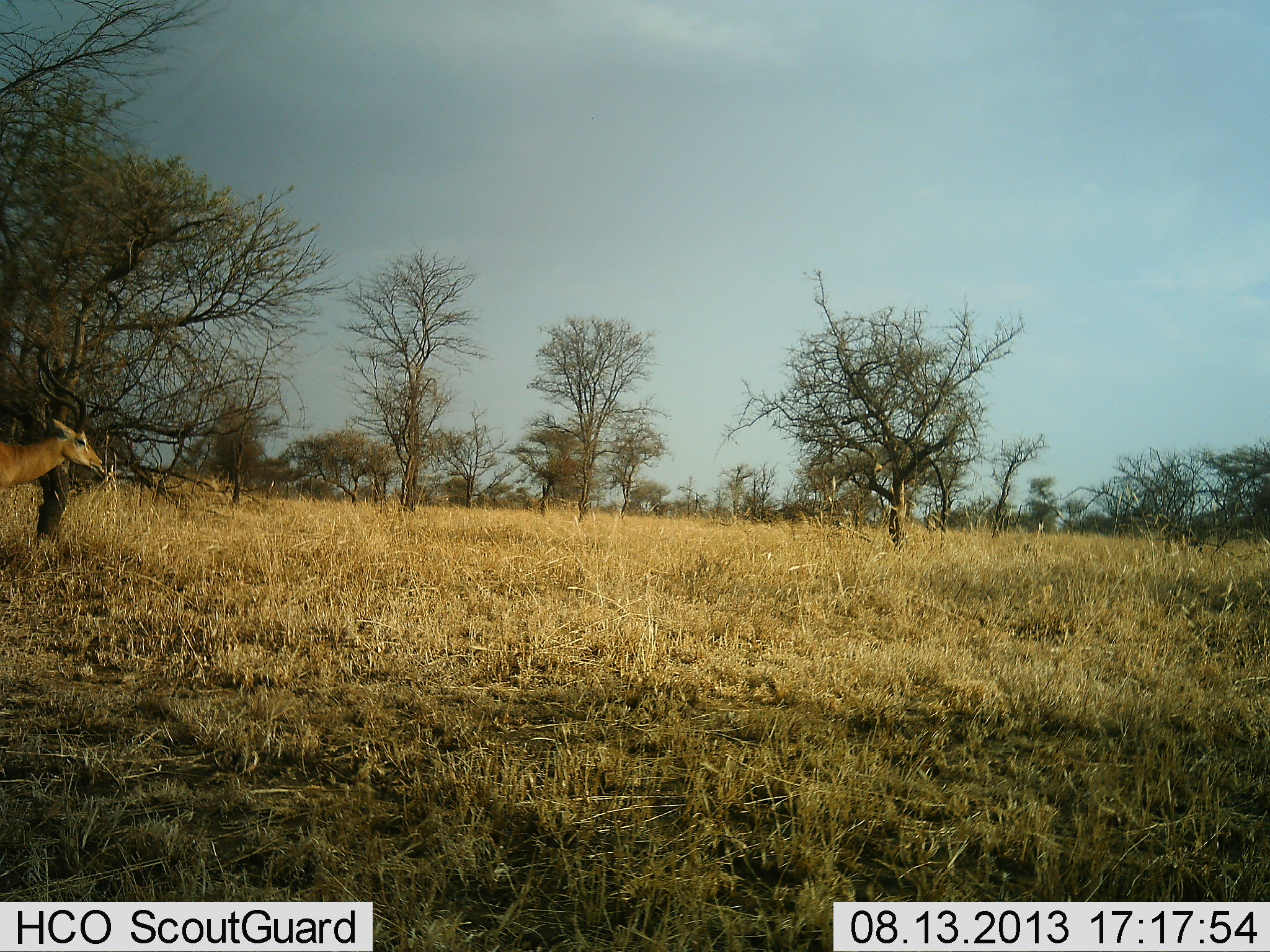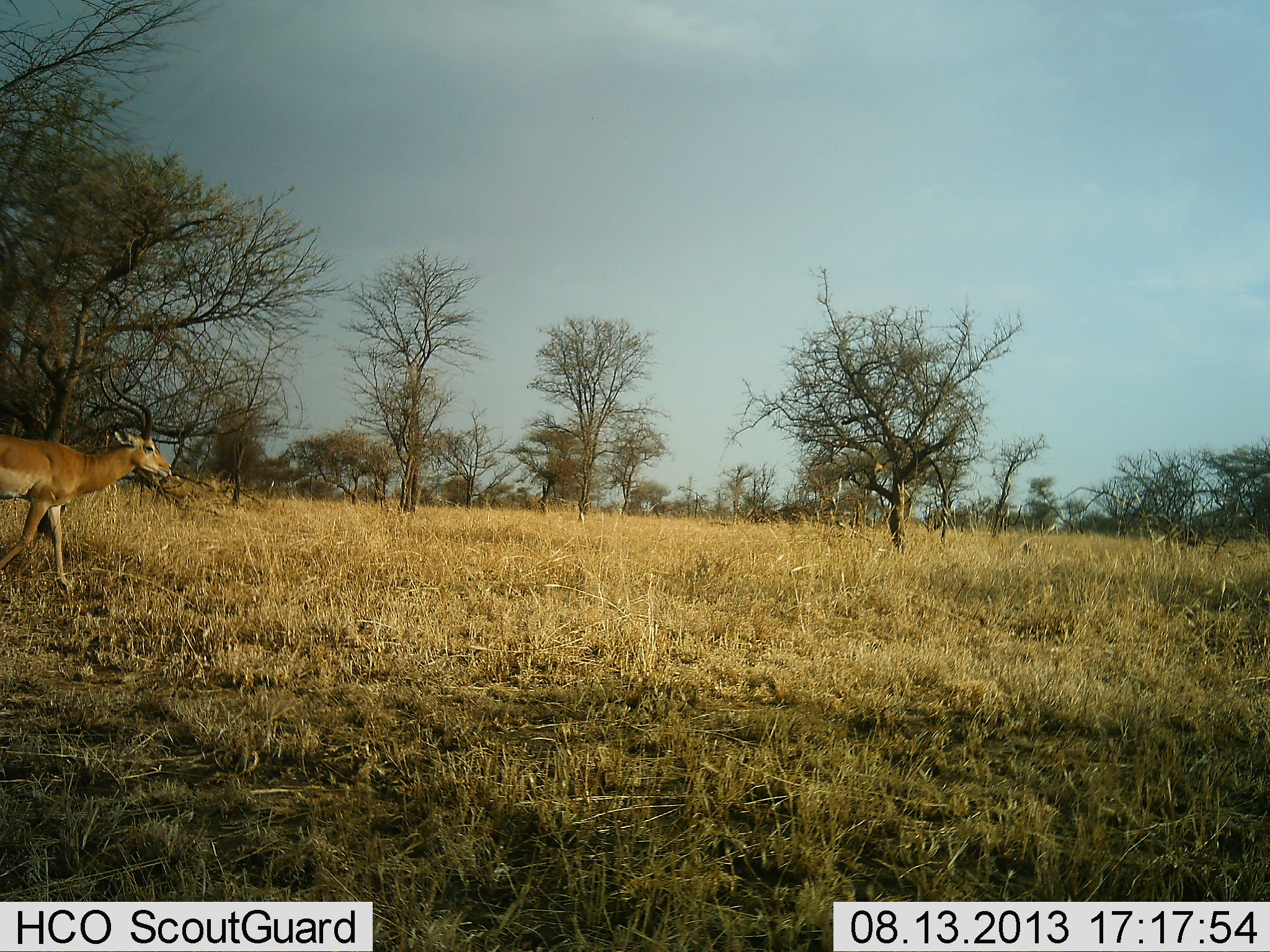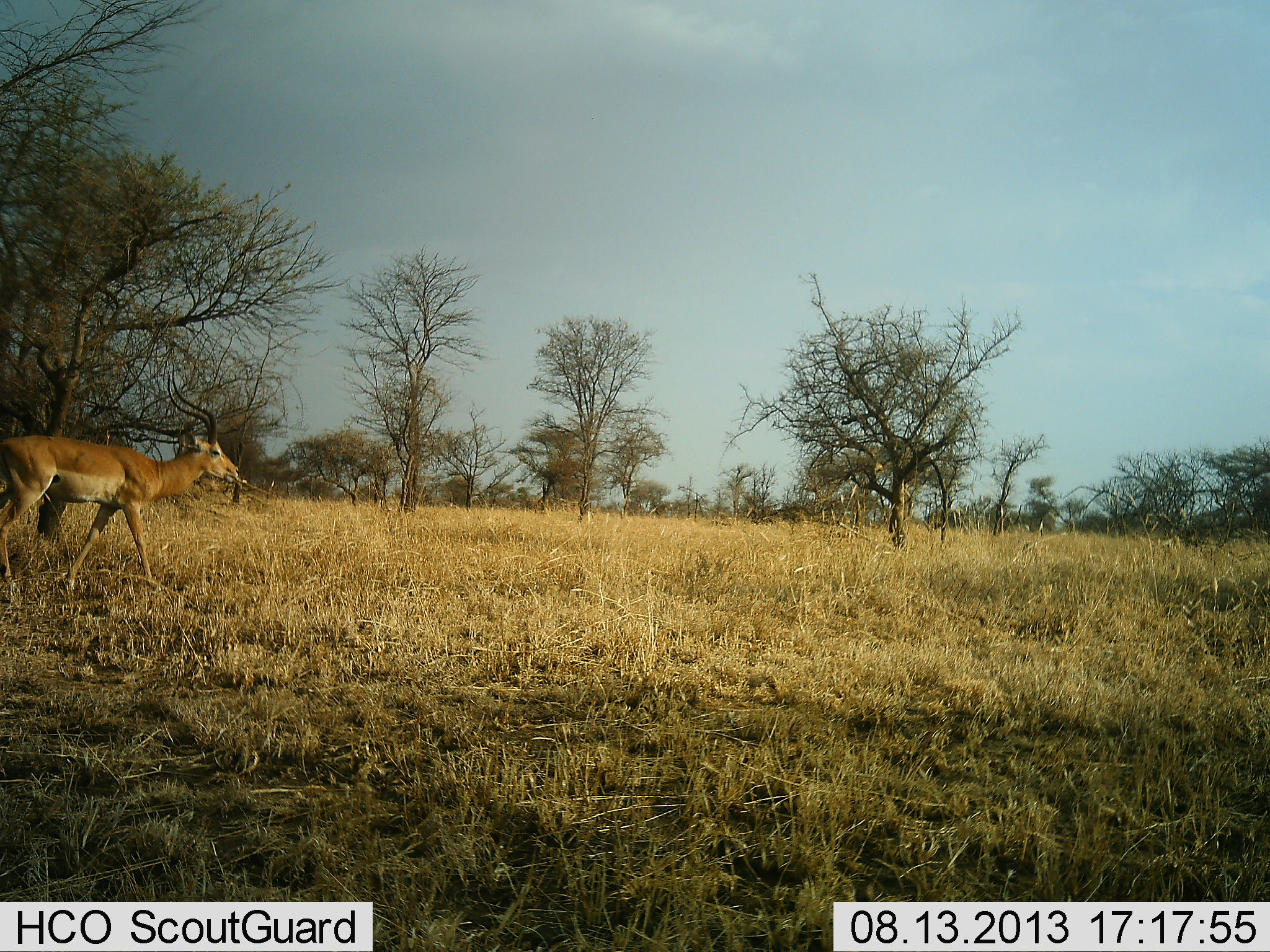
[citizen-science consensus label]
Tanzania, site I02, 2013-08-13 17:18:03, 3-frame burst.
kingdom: Animalia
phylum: Chordata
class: Mammalia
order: Artiodactyla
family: Bovidae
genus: Aepyceros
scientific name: Aepyceros melampus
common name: impala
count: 1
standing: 0%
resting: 0%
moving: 100%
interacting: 0%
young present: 0%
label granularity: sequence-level